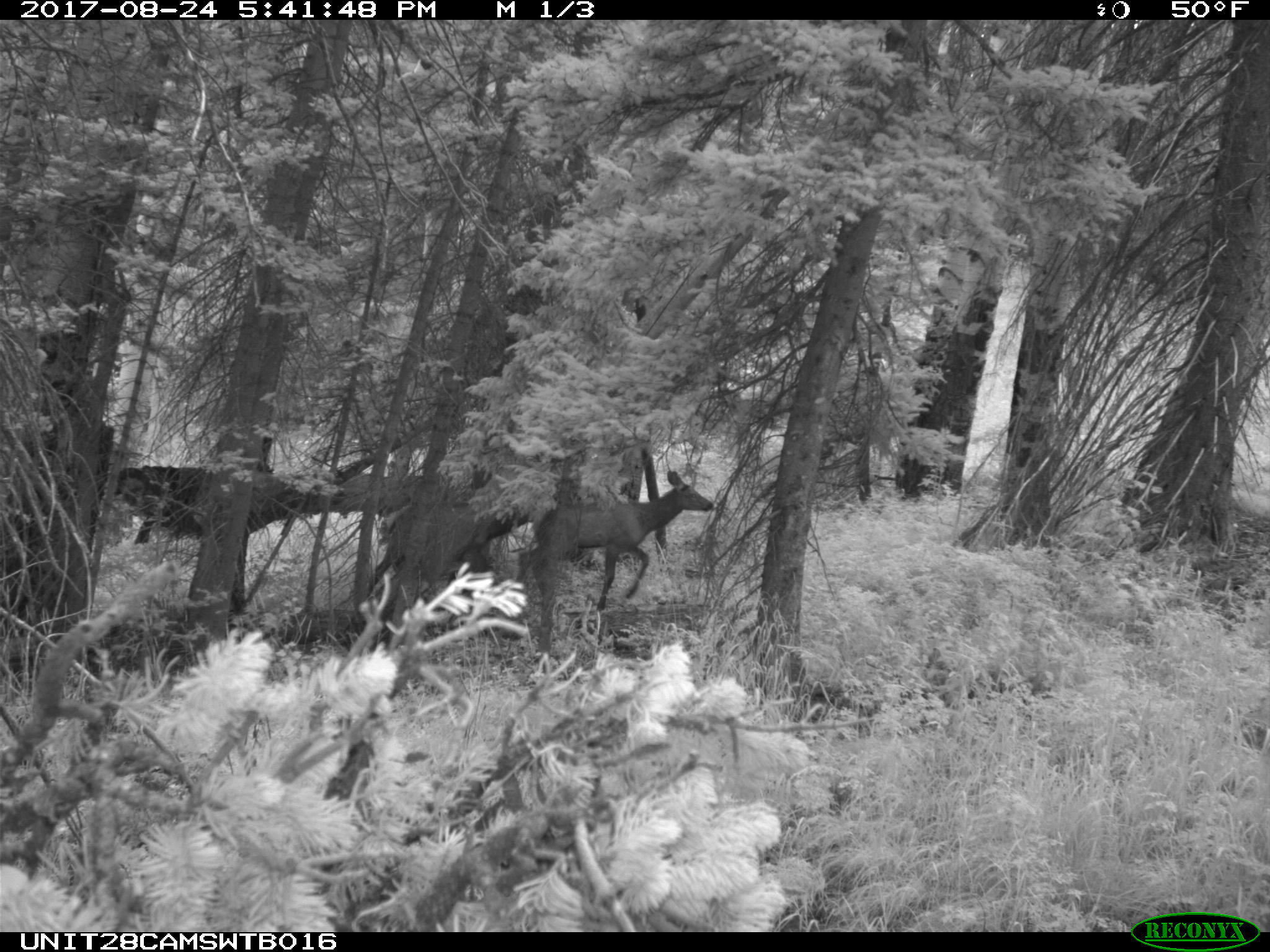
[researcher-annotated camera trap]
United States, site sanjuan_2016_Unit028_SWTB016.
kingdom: Animalia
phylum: Chordata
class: Mammalia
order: Artiodactyla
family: Cervidae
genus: Cervus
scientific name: Cervus elaphus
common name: red deer